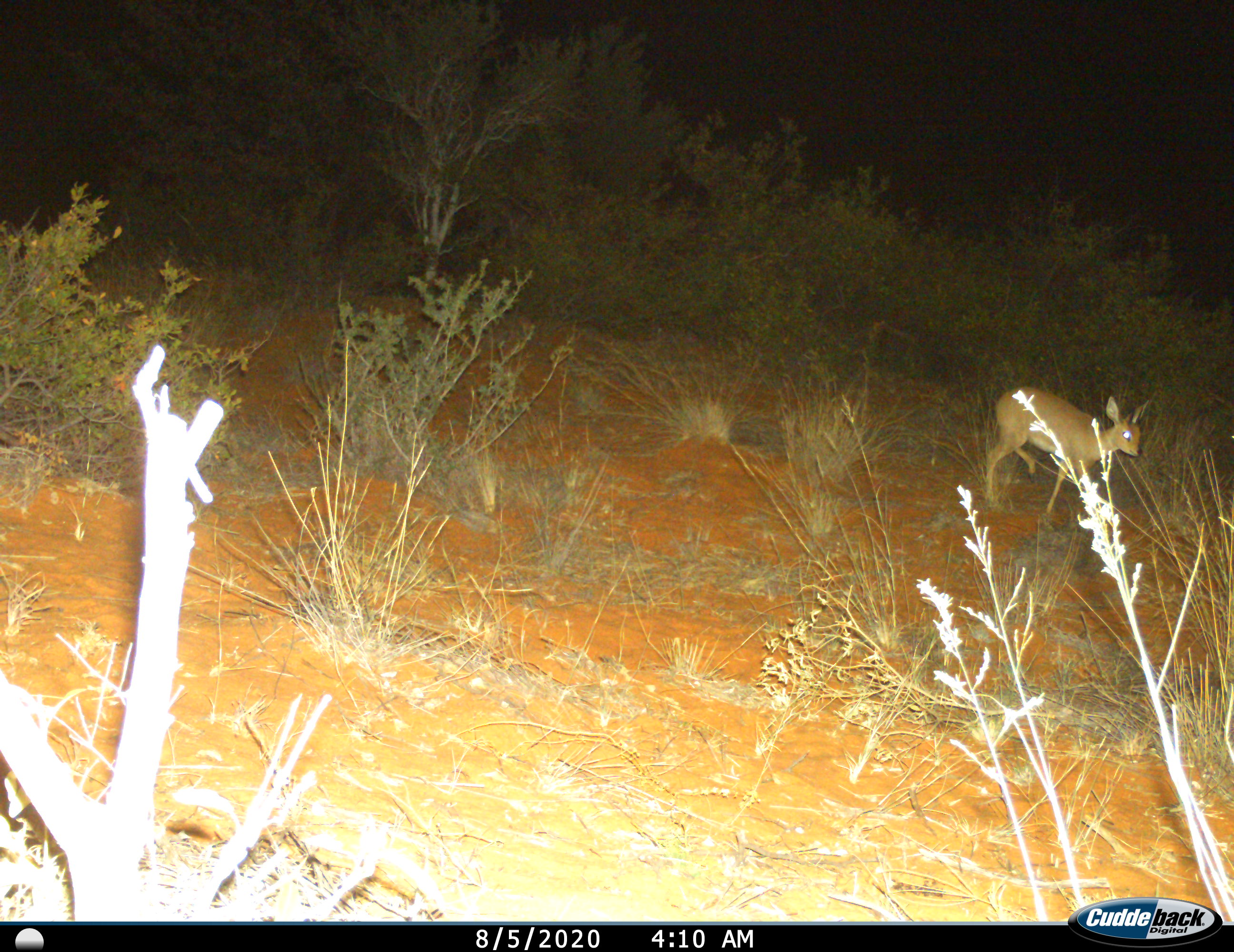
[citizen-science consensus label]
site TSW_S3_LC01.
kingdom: Animalia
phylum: Chordata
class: Mammalia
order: Artiodactyla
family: Bovidae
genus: Raphicerus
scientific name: Raphicerus campestris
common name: steenbok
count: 1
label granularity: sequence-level